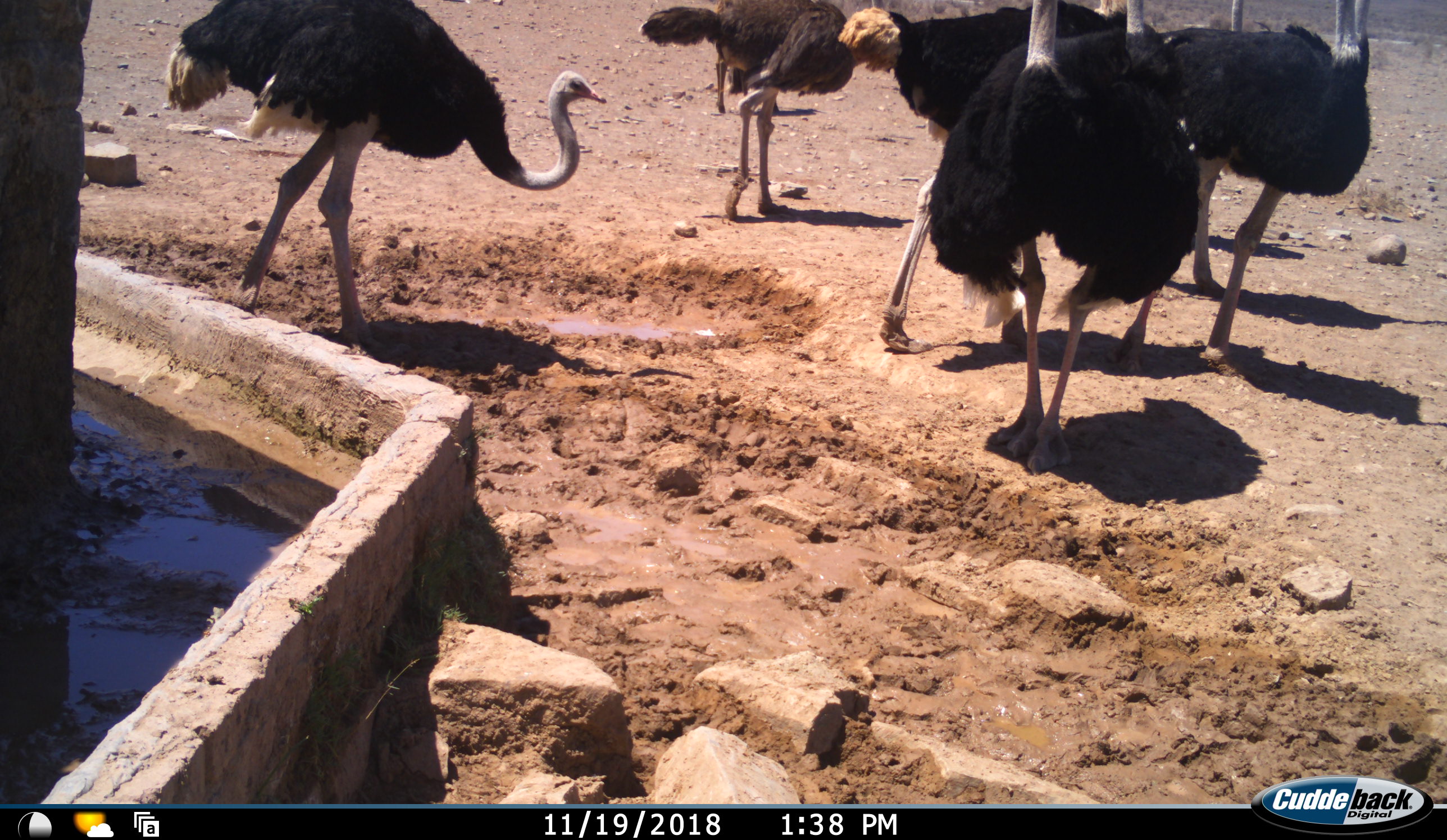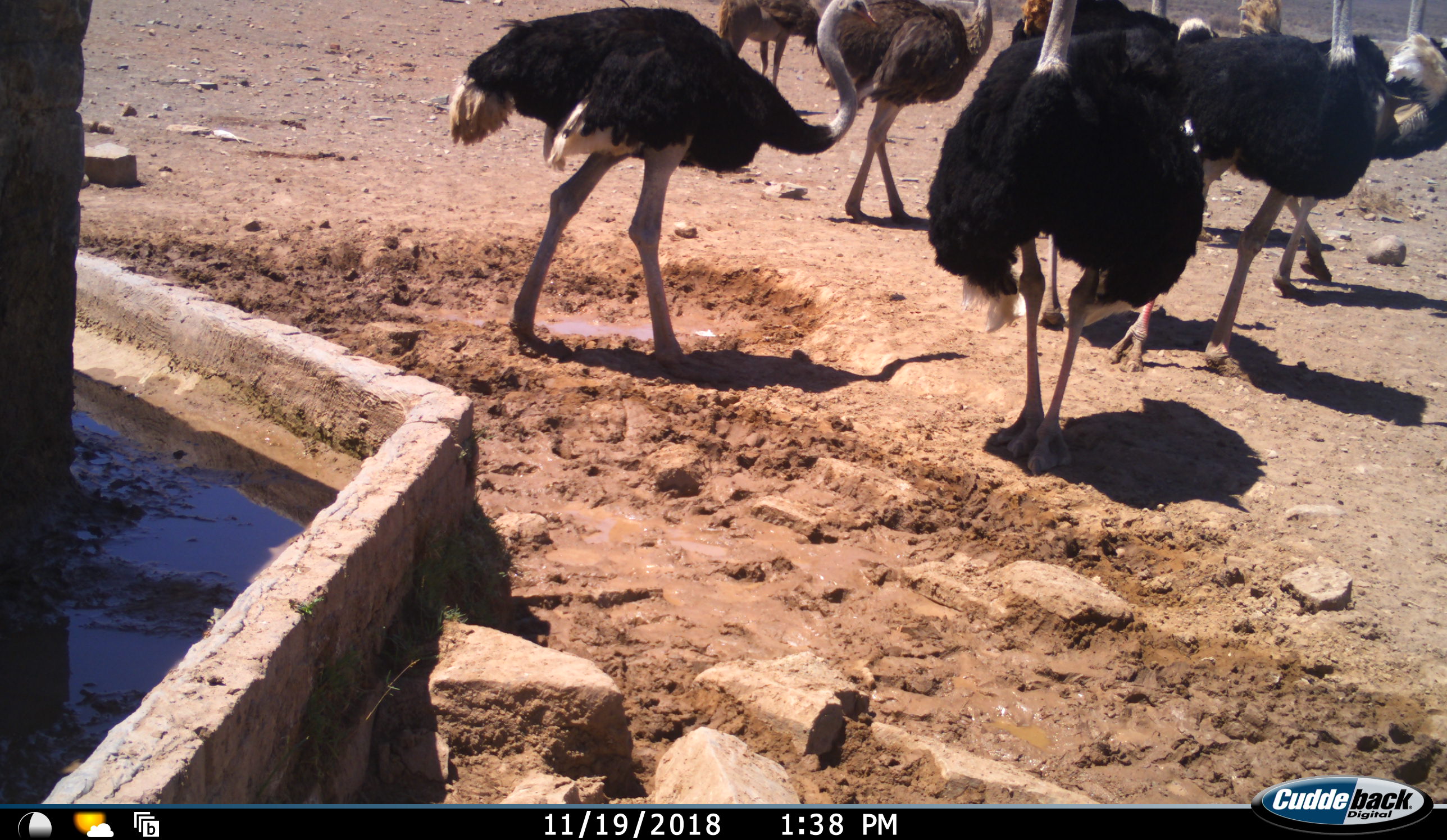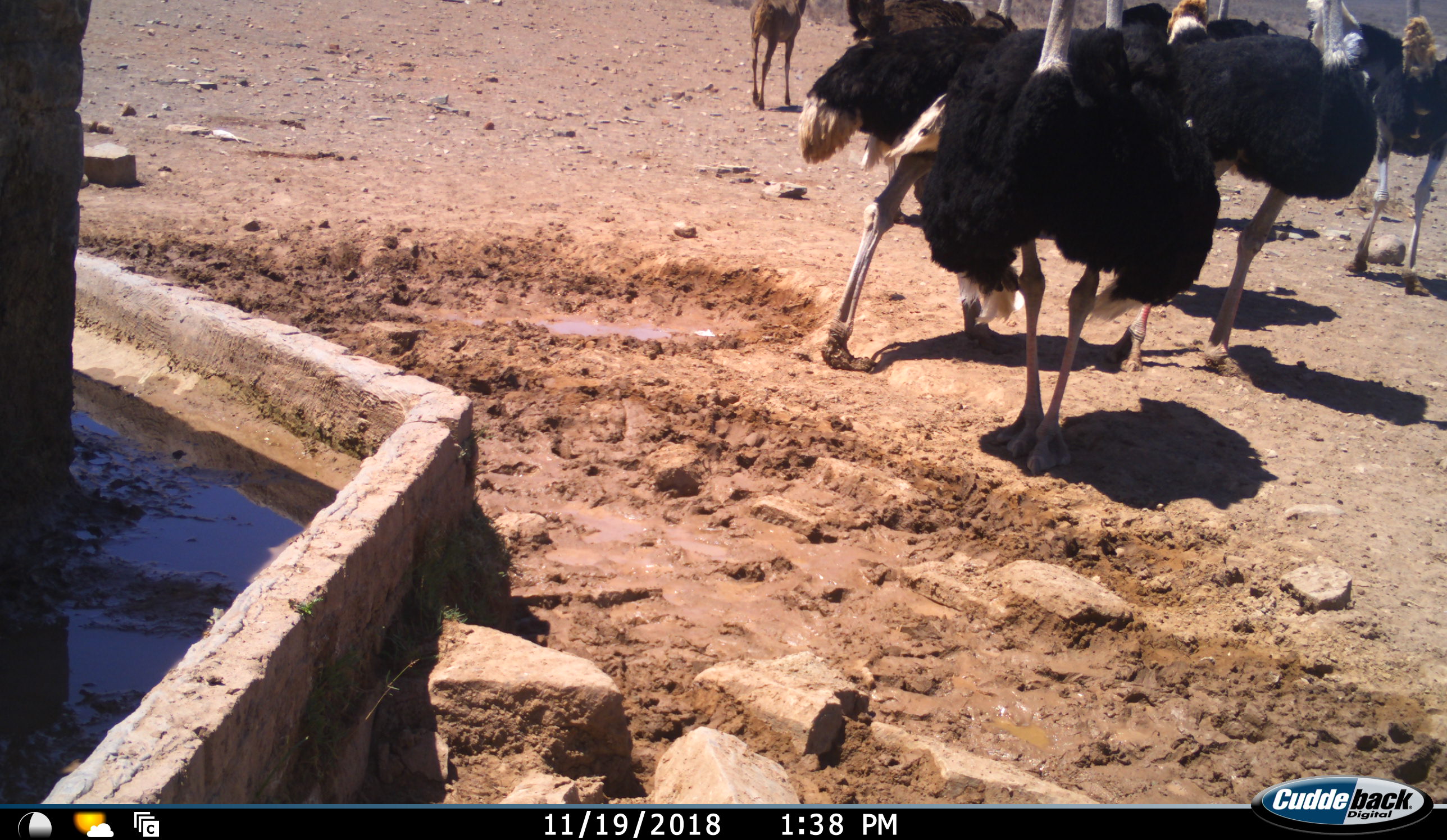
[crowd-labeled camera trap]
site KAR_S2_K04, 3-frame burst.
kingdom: Animalia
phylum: Chordata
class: Mammalia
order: Artiodactyla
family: Bovidae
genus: Tragelaphus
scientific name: Tragelaphus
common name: kudu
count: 1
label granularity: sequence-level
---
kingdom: Animalia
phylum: Chordata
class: Aves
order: Struthioniformes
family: Struthionidae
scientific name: Struthionidae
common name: ostrich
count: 8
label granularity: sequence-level